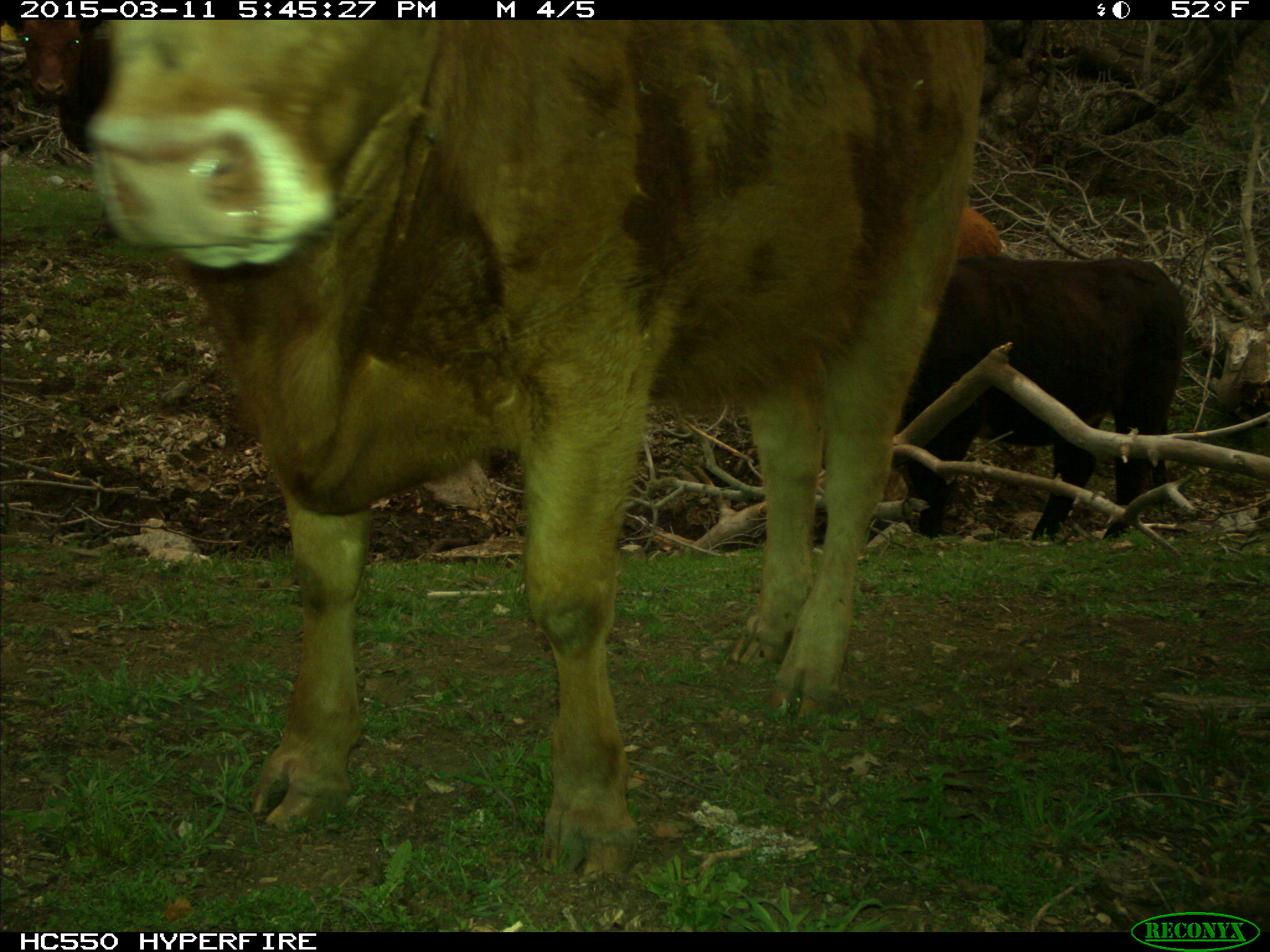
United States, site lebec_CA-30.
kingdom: Animalia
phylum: Chordata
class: Mammalia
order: Artiodactyla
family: Bovidae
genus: Bos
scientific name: Bos taurus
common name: domestic cow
Bos taurus (domestic cow).